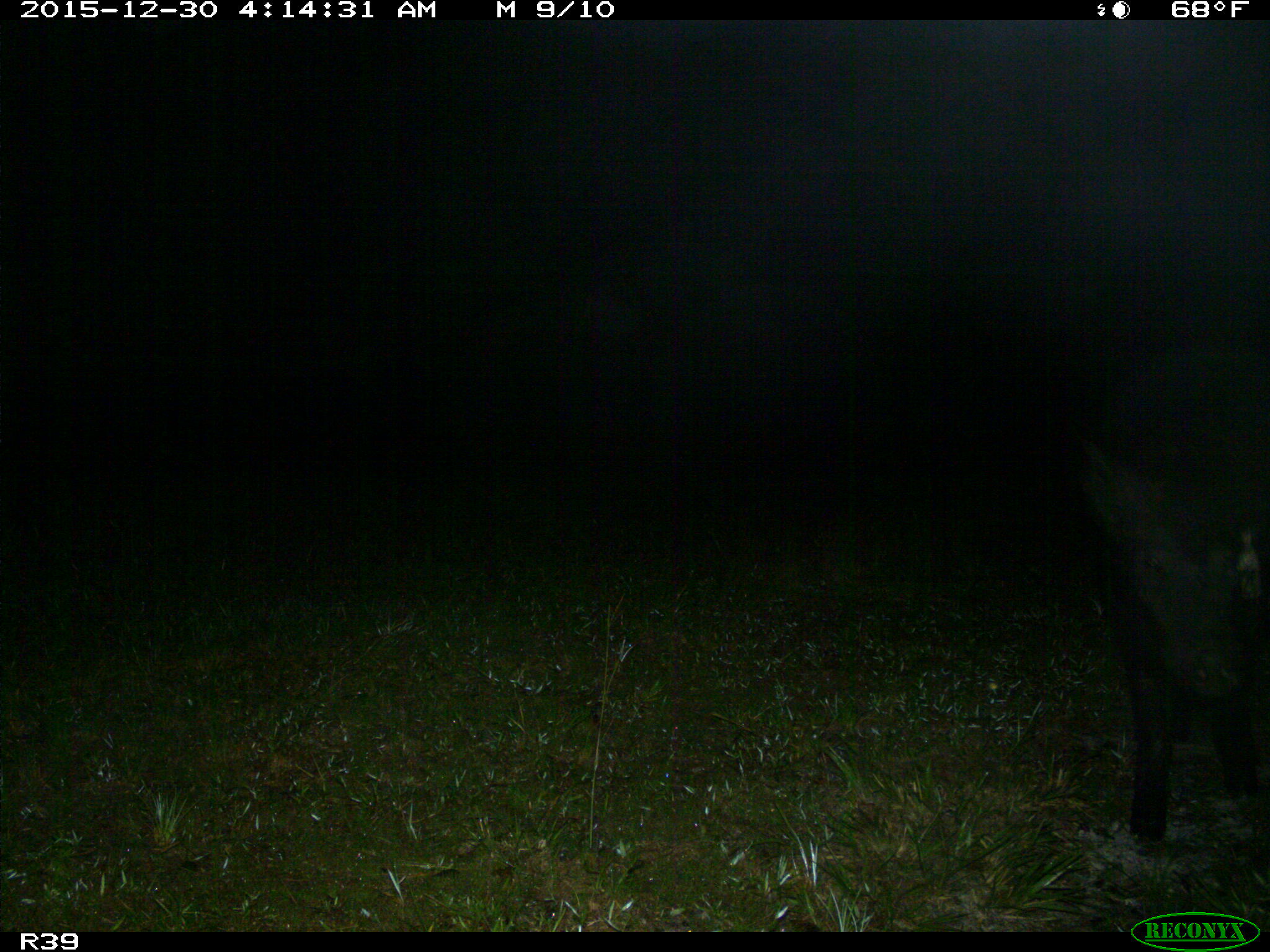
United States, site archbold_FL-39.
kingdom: Animalia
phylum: Chordata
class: Mammalia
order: Artiodactyla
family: Suidae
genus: Sus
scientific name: Sus scrofa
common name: wild boar